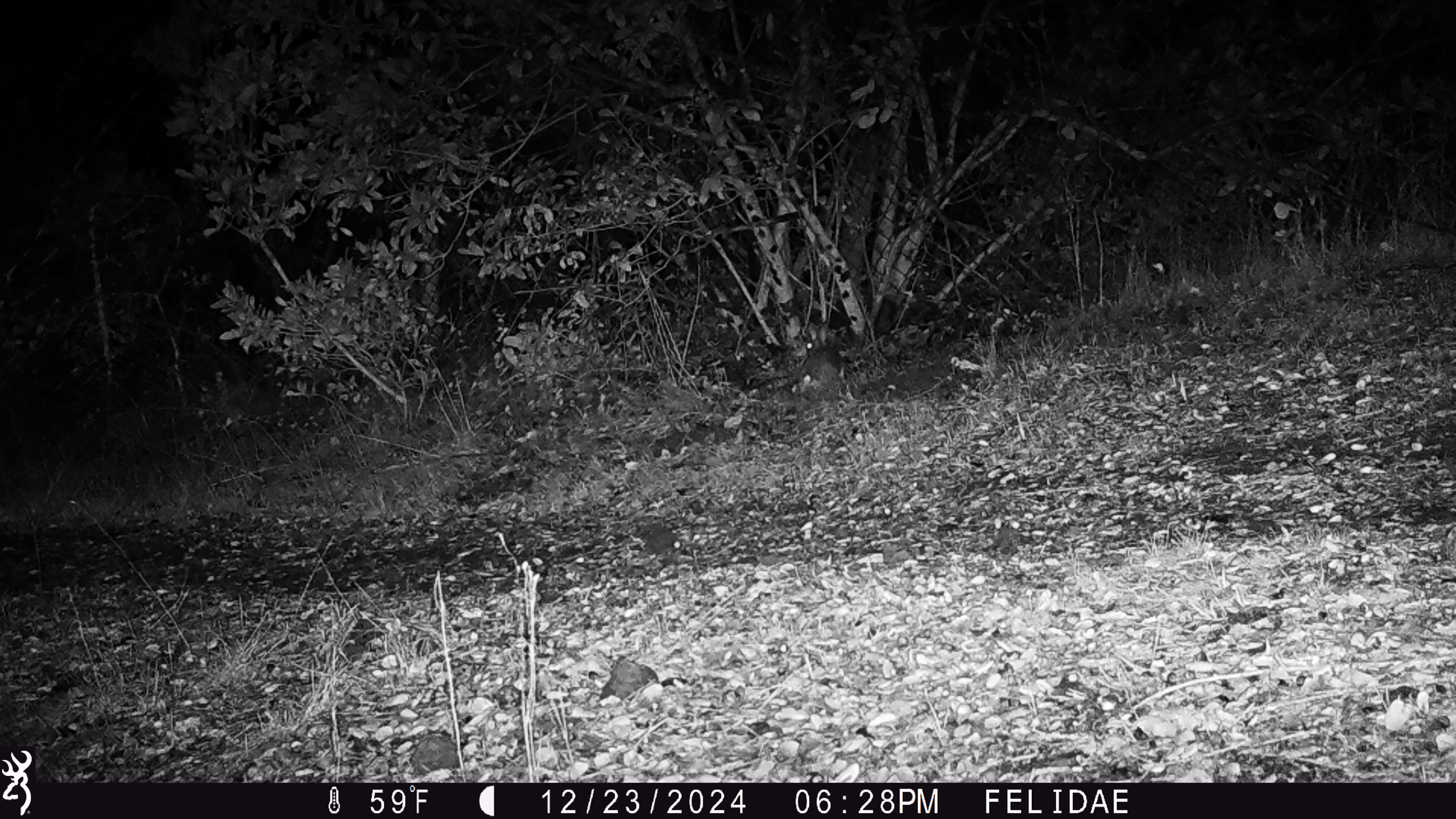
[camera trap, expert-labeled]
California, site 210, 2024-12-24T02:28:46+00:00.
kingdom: Animalia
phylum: Chordata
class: Mammalia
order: Lagomorpha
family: Leporidae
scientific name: Leporidae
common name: rabbit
Rabbit (Leporidae).